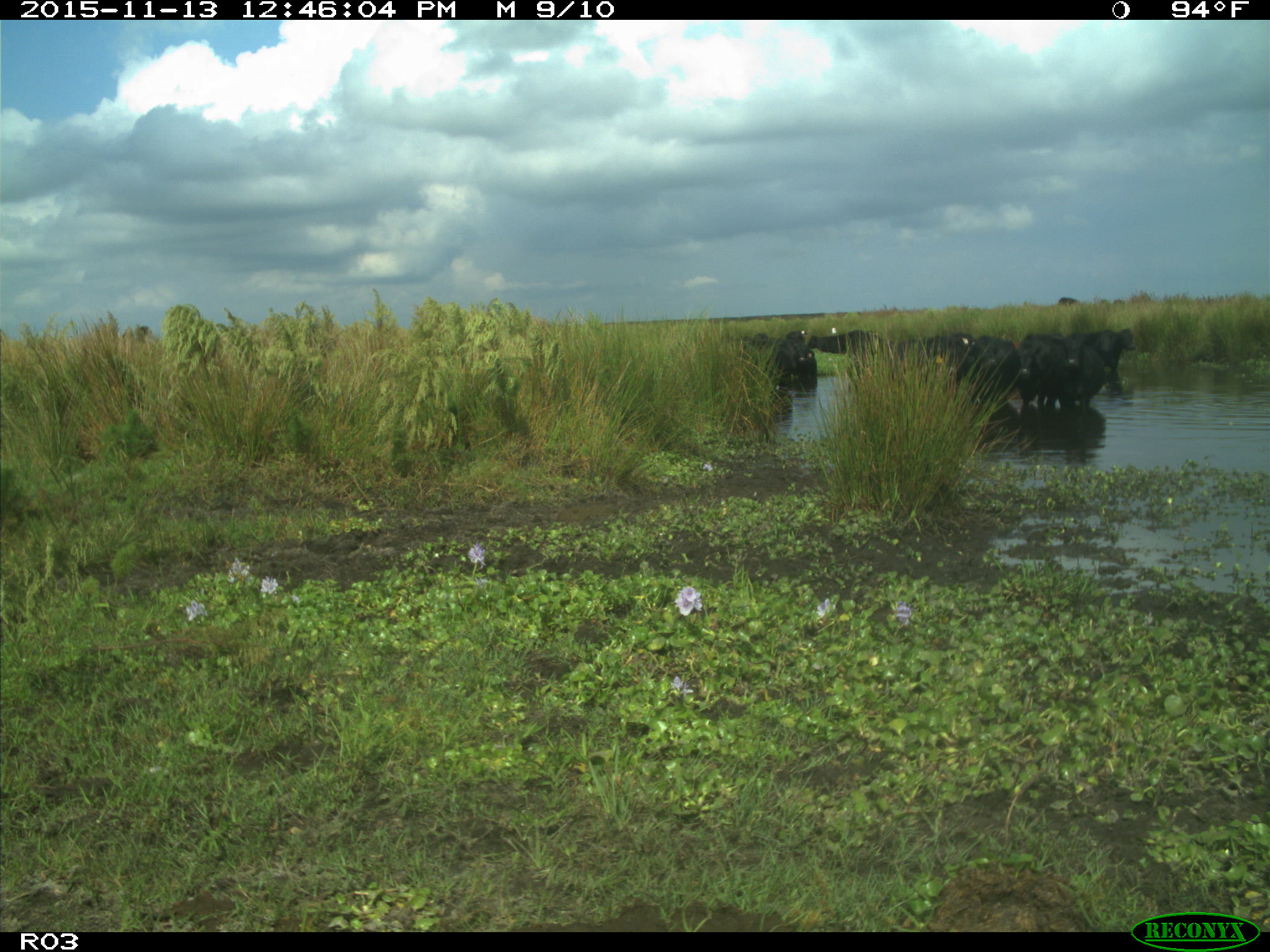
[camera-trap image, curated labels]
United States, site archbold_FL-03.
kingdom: Animalia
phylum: Chordata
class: Mammalia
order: Artiodactyla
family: Bovidae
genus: Bos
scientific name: Bos taurus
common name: domestic cow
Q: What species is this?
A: Bos taurus (domestic cow).